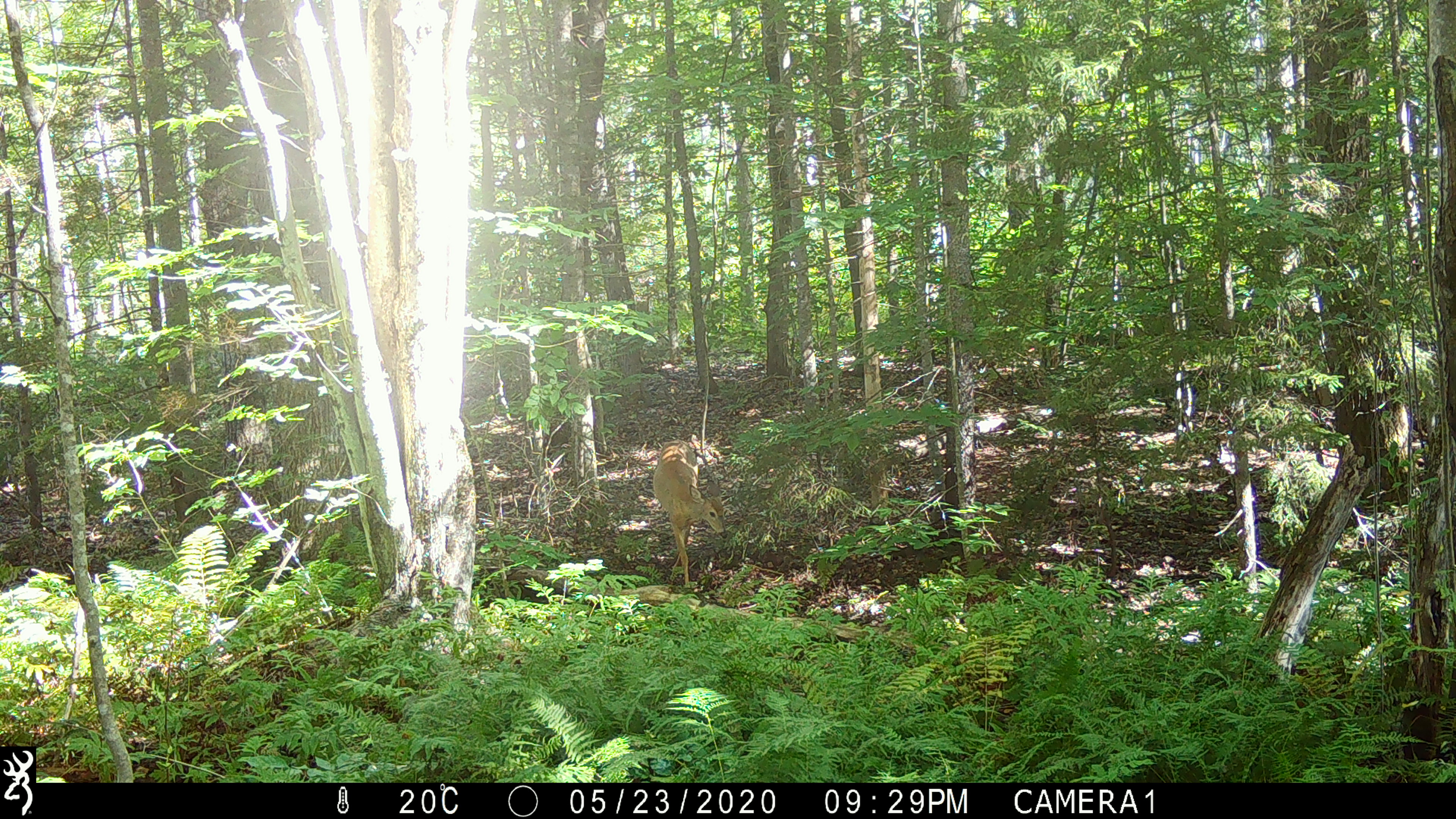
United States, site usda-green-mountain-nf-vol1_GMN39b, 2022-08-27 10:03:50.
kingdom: Animalia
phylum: Chordata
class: Mammalia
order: Artiodactyla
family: Cervidae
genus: Odocoileus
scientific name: Odocoileus virginianus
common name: white-tailed deer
White-tailed deer (Odocoileus virginianus).